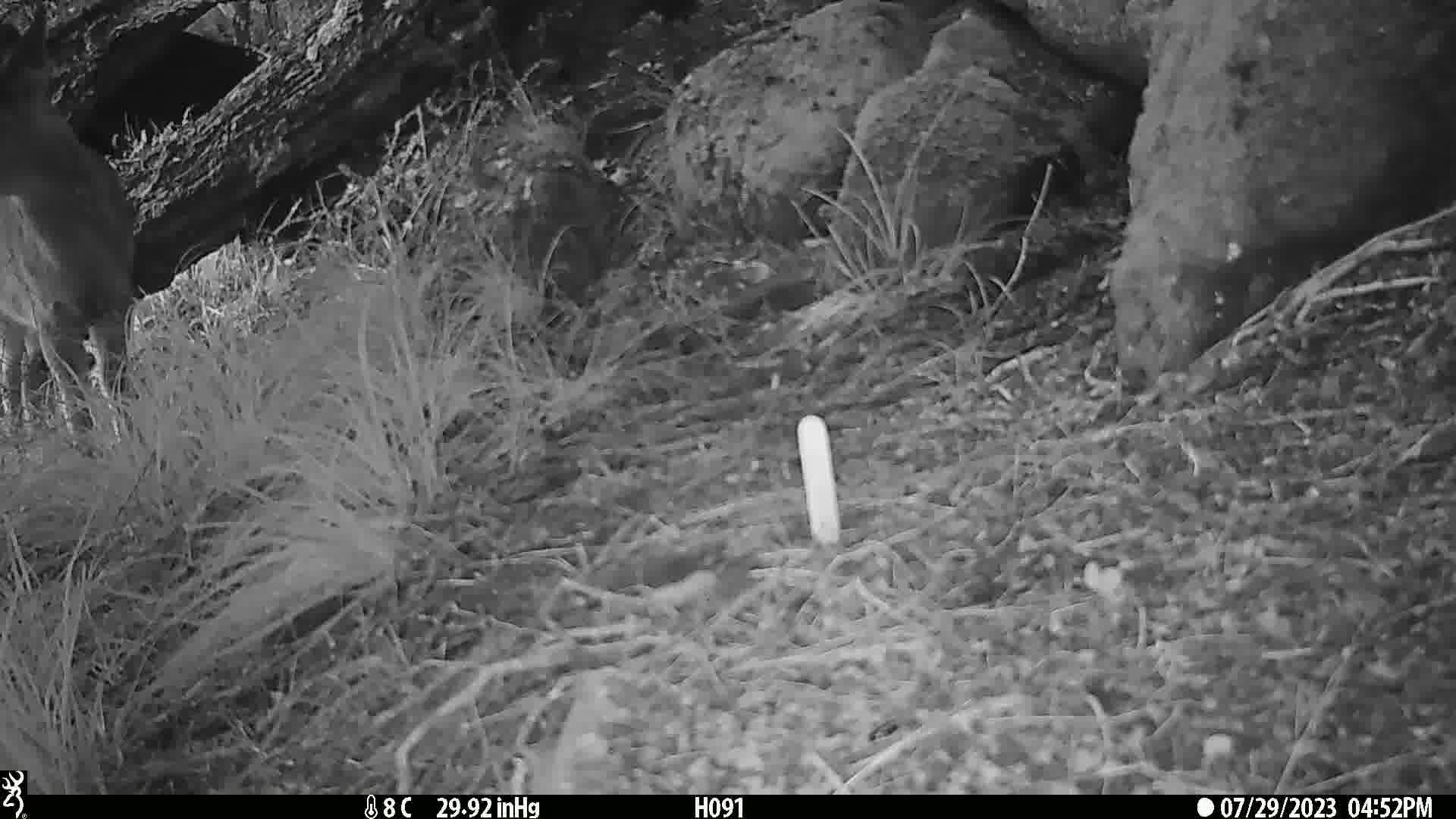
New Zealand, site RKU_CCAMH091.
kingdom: Animalia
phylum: Chordata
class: Mammalia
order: Artiodactyla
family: Cervidae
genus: Odocoileus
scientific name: Odocoileus virginianus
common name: white-tailed deer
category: white tailed deer